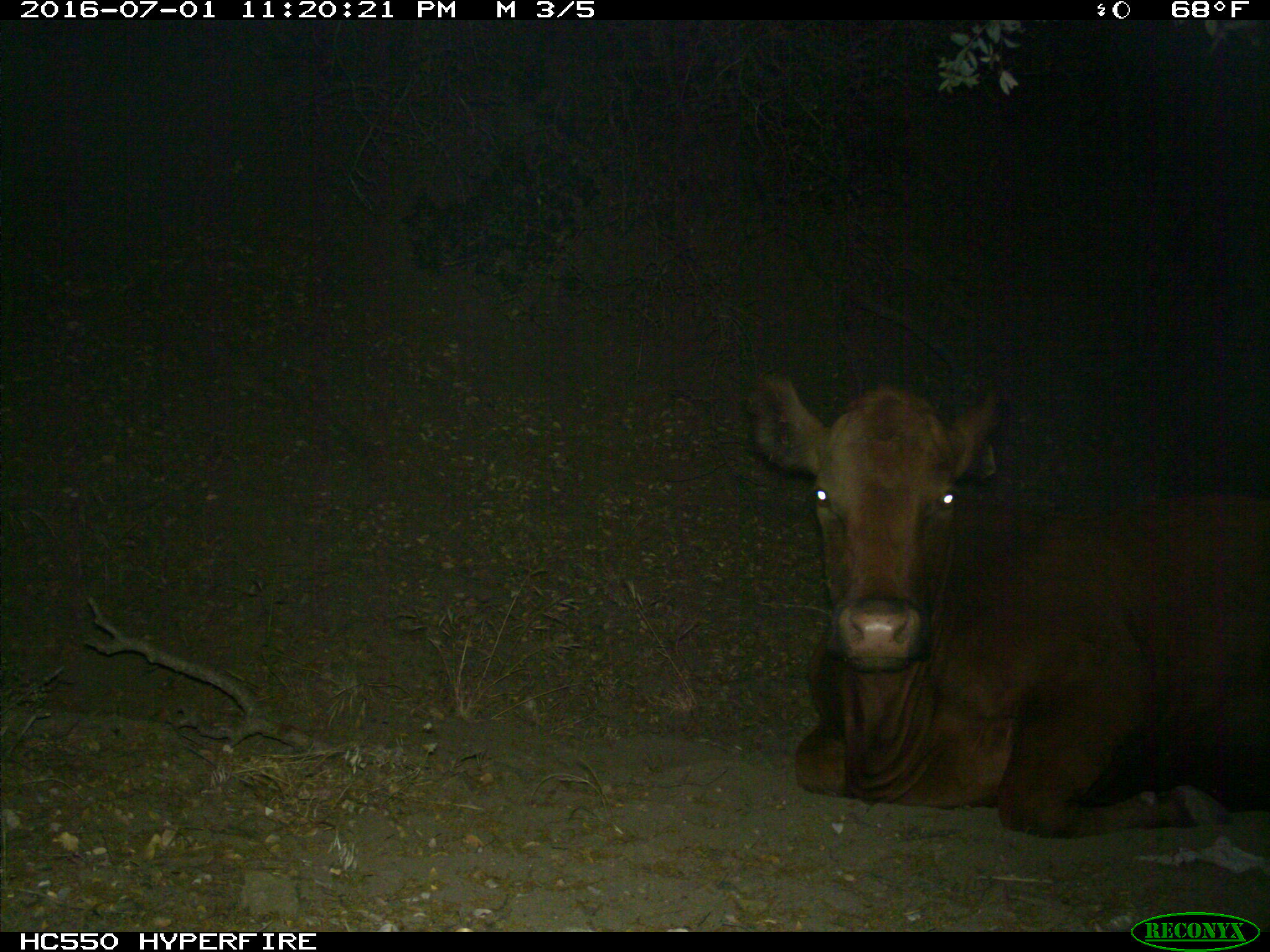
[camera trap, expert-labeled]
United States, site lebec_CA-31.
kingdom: Animalia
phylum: Chordata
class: Mammalia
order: Artiodactyla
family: Bovidae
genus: Bos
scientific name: Bos taurus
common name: domestic cow